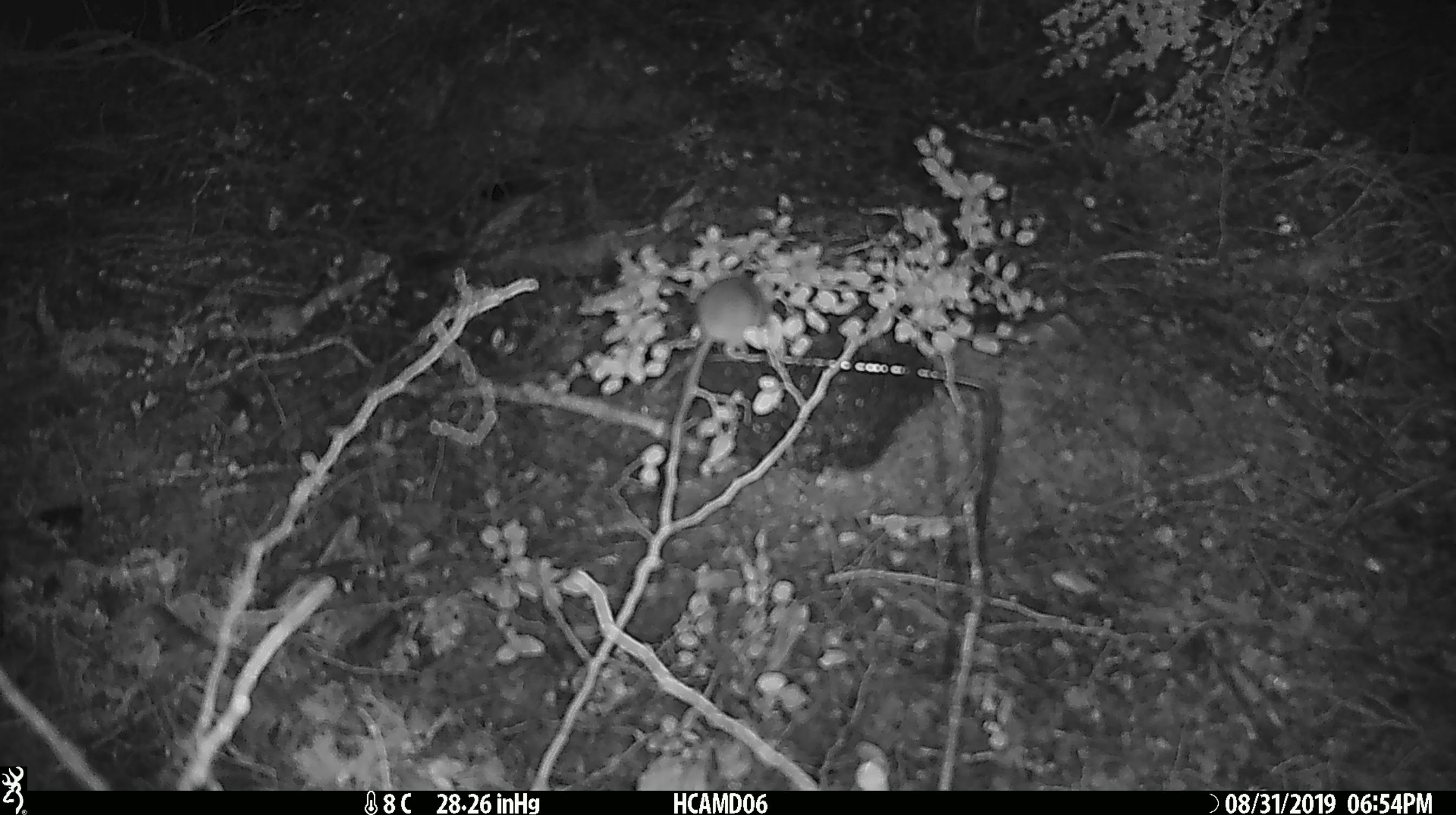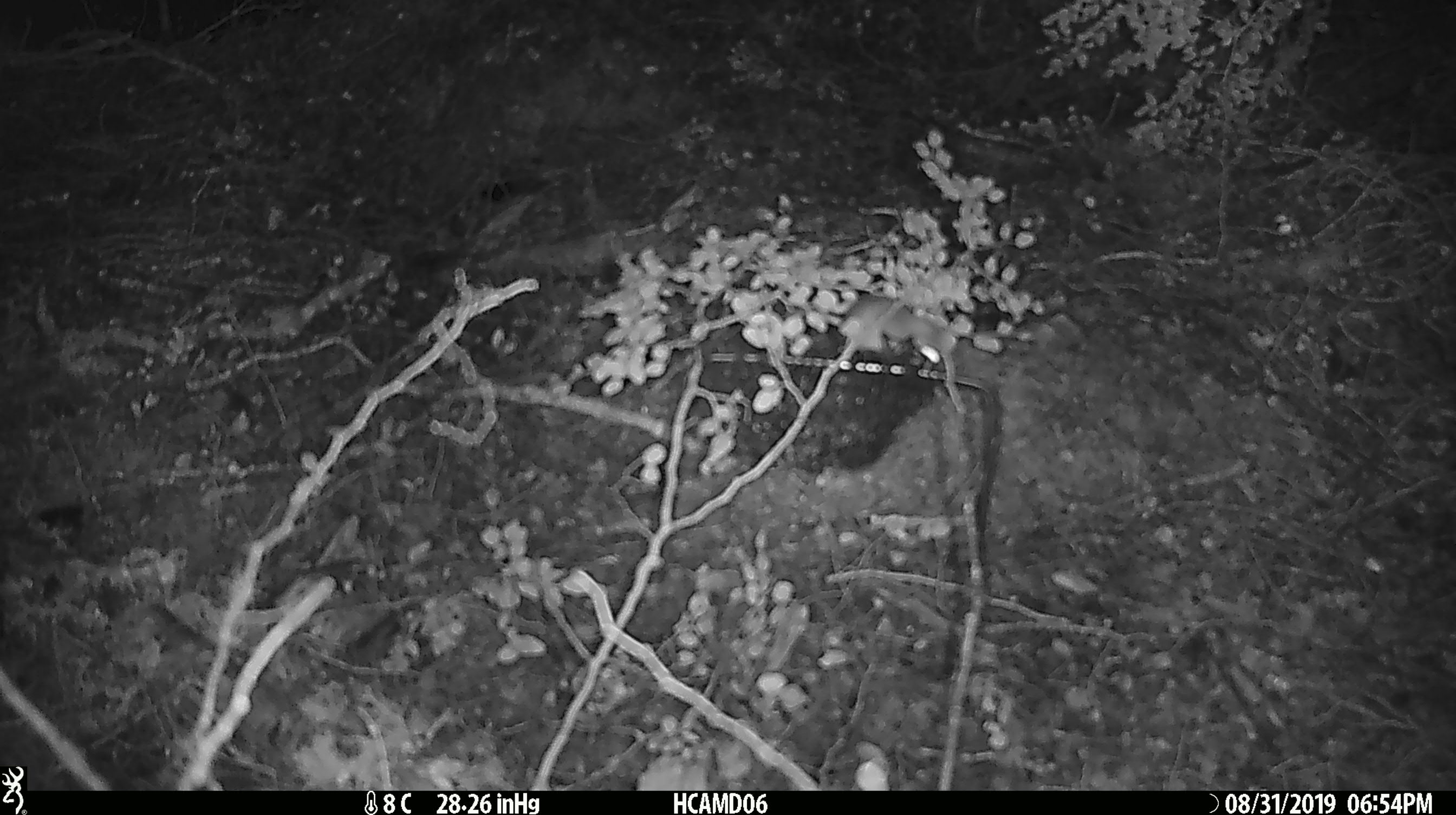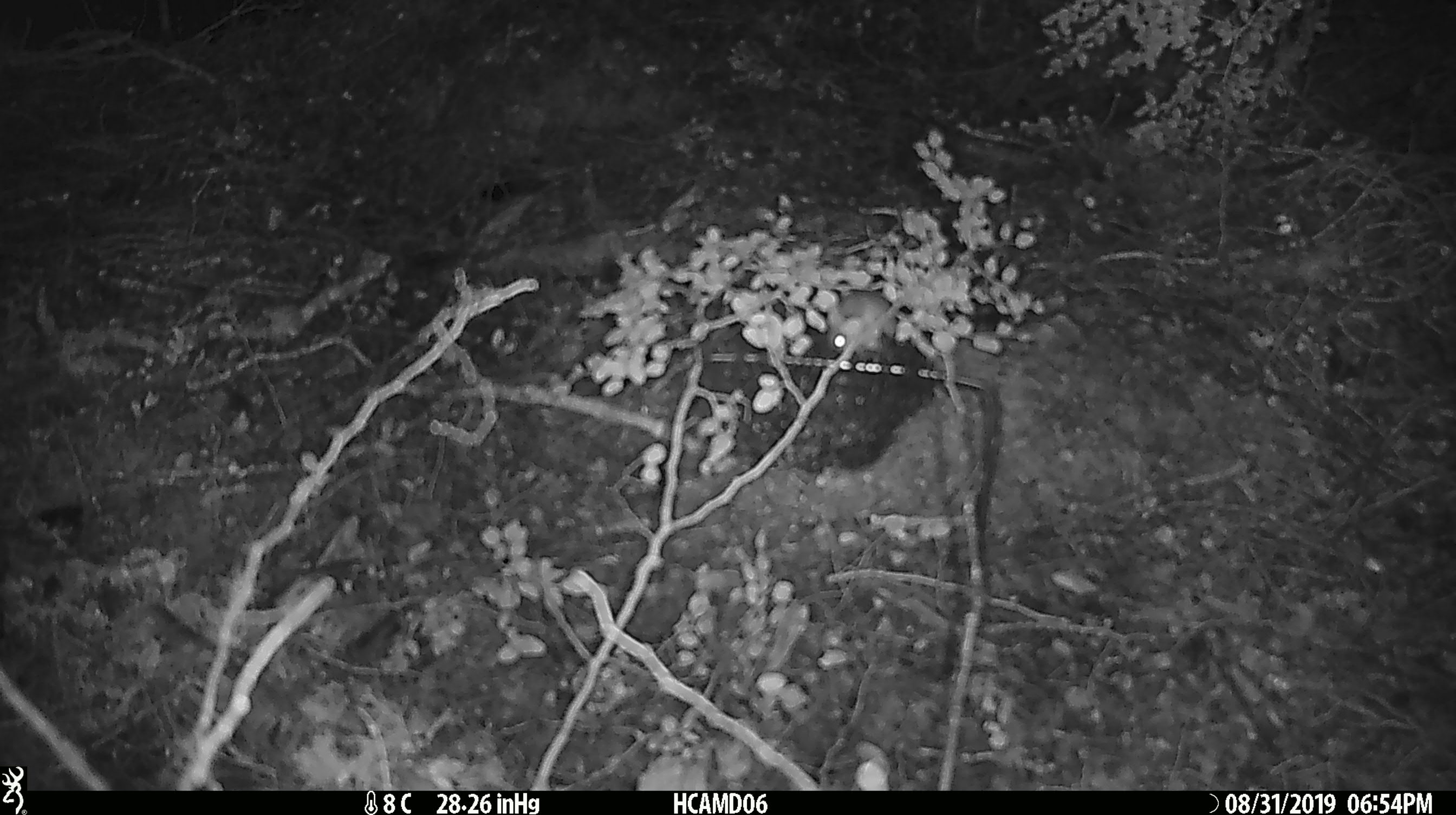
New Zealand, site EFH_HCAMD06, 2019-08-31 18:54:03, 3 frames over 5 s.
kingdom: Animalia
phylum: Chordata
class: Mammalia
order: Rodentia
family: Muridae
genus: Mus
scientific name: Mus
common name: mouse